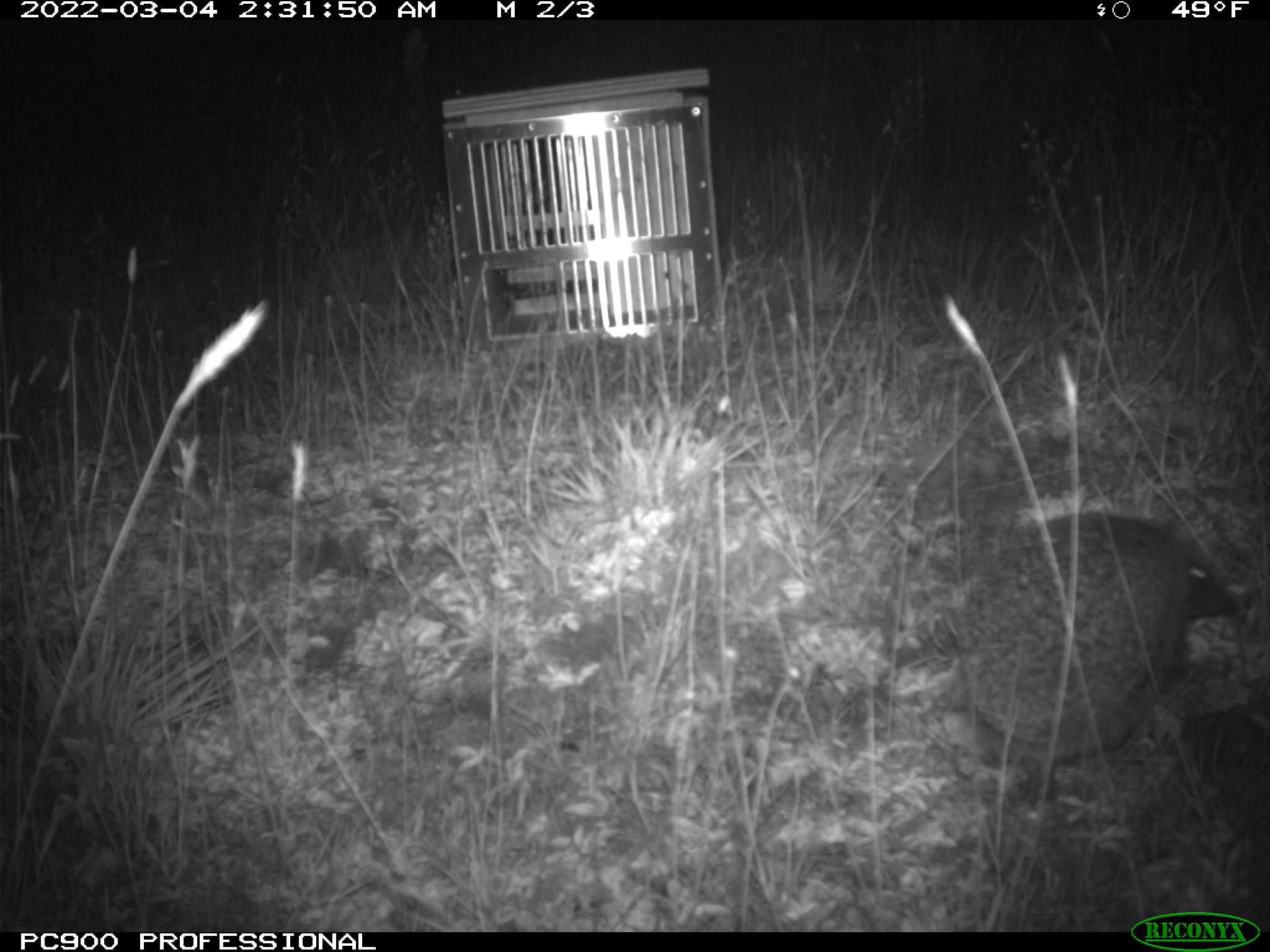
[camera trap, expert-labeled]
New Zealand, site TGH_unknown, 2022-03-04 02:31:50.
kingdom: Animalia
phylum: Chordata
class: Mammalia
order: Eulipotyphla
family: Erinaceidae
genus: Erinaceus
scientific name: Erinaceus europaeus europaeus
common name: european hedgehog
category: hedgehog